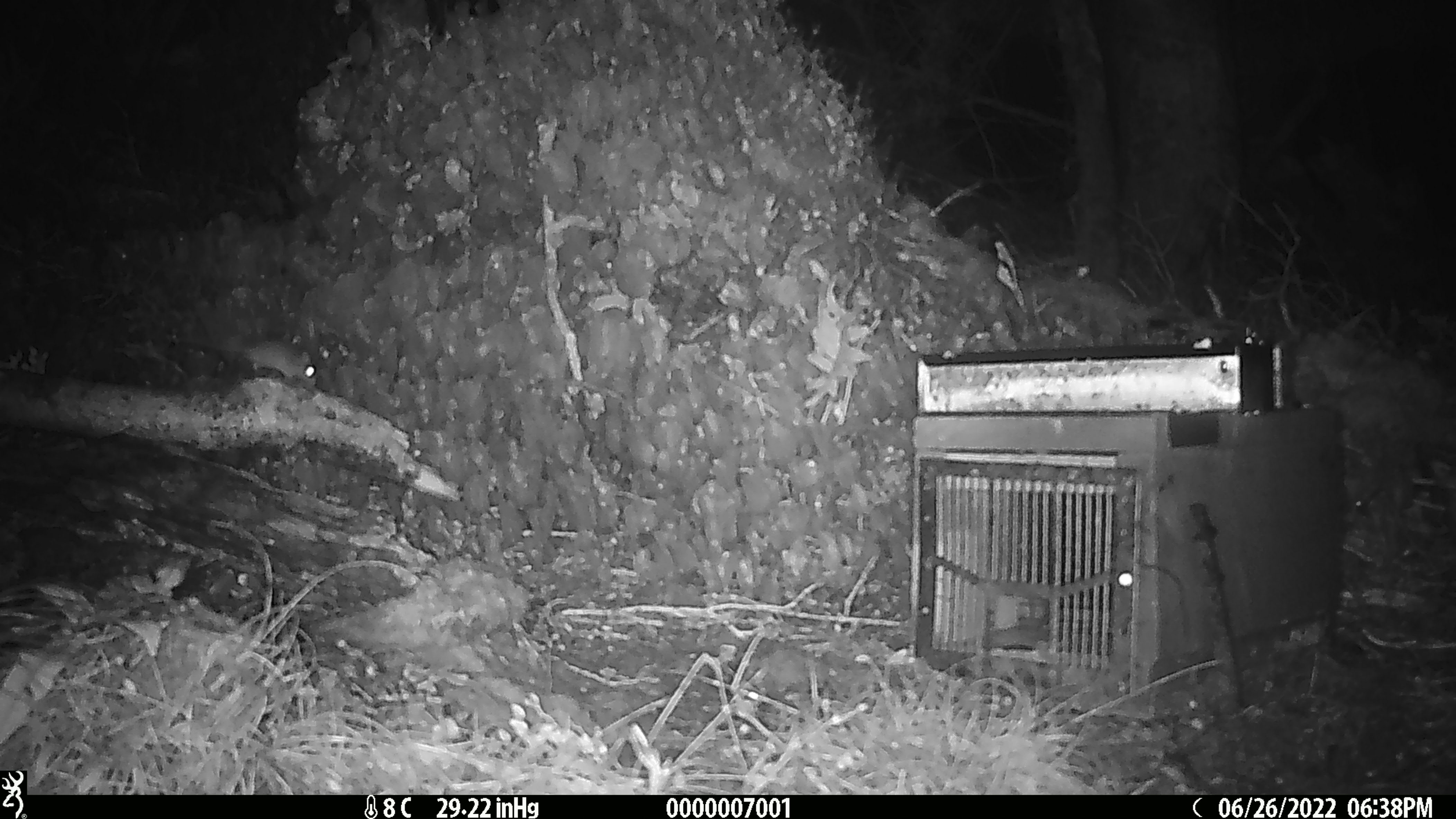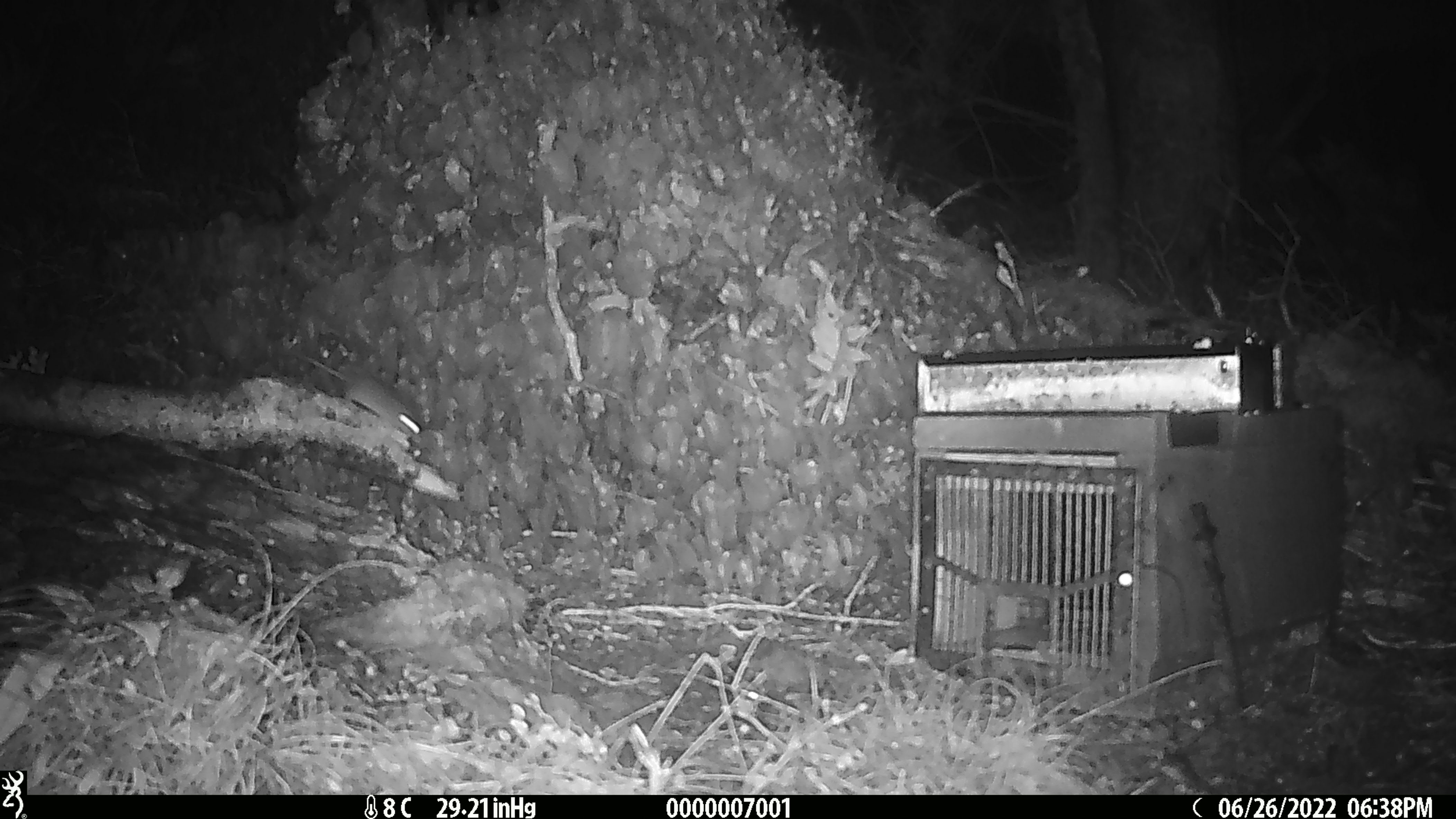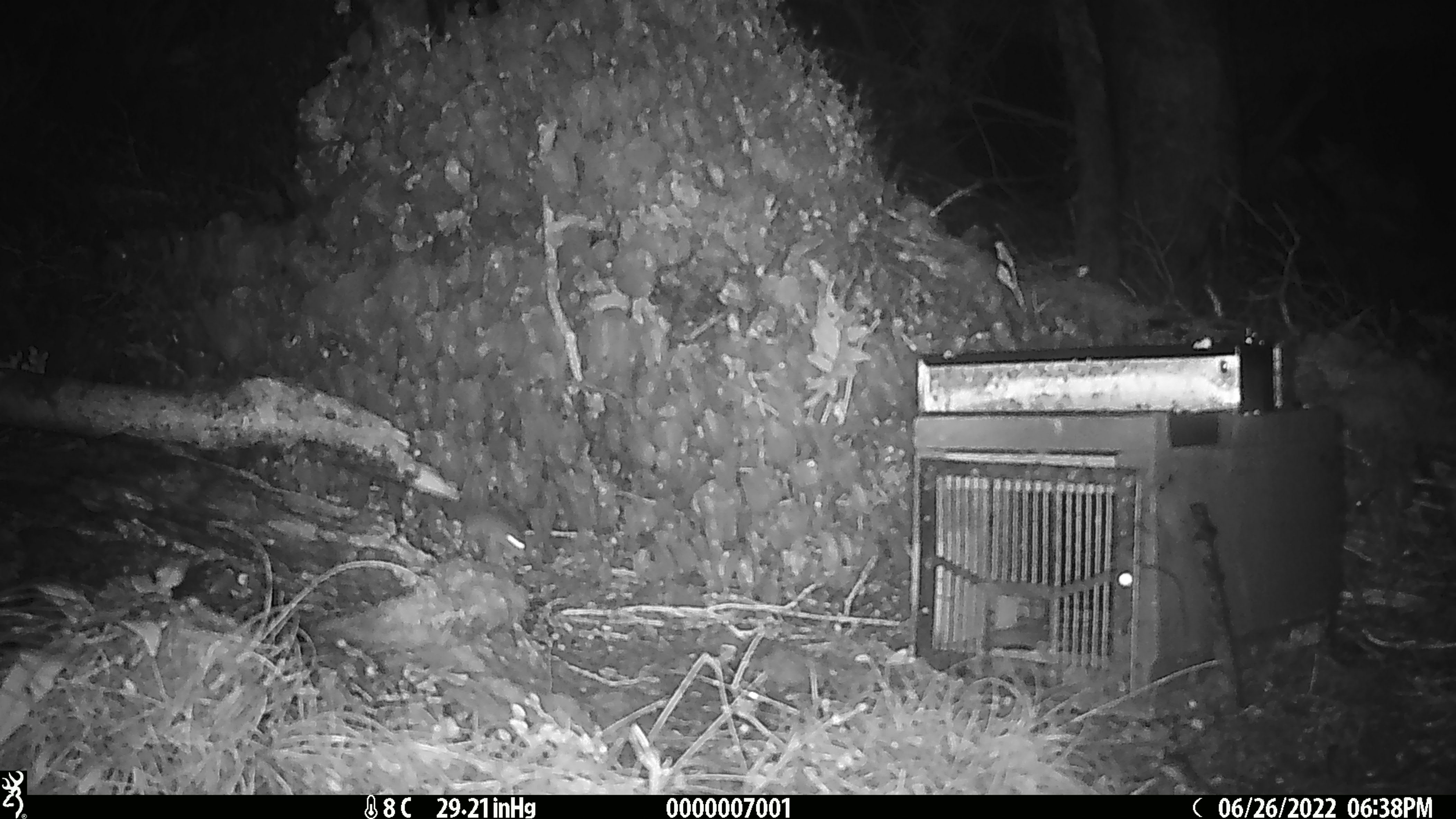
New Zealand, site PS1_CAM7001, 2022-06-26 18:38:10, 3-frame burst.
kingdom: Animalia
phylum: Chordata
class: Mammalia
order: Rodentia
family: Muridae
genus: Mus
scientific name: Mus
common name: mouse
Mouse (Mus).